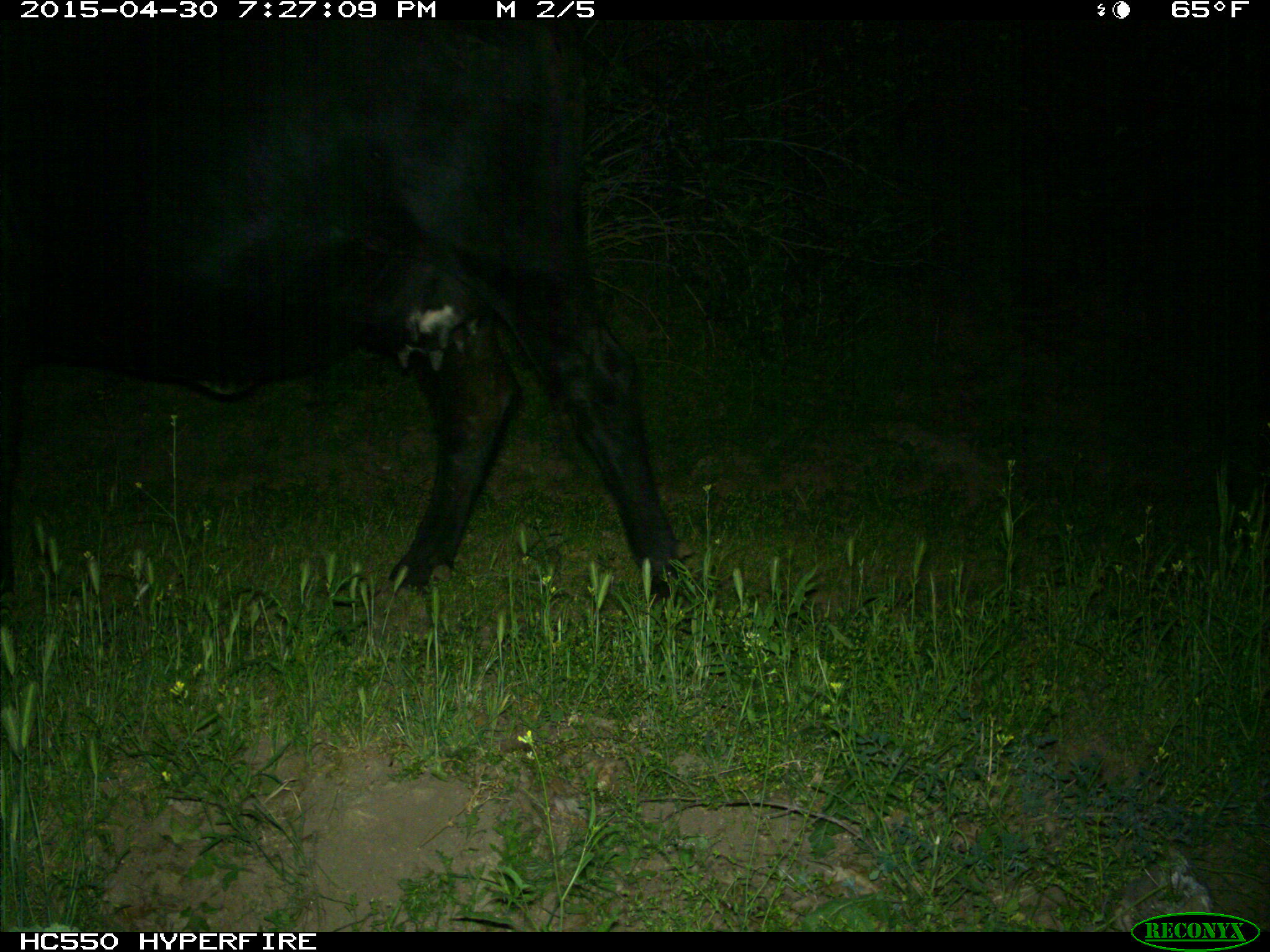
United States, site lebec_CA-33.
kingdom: Animalia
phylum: Chordata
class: Mammalia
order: Artiodactyla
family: Bovidae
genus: Bos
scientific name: Bos taurus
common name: domestic cow